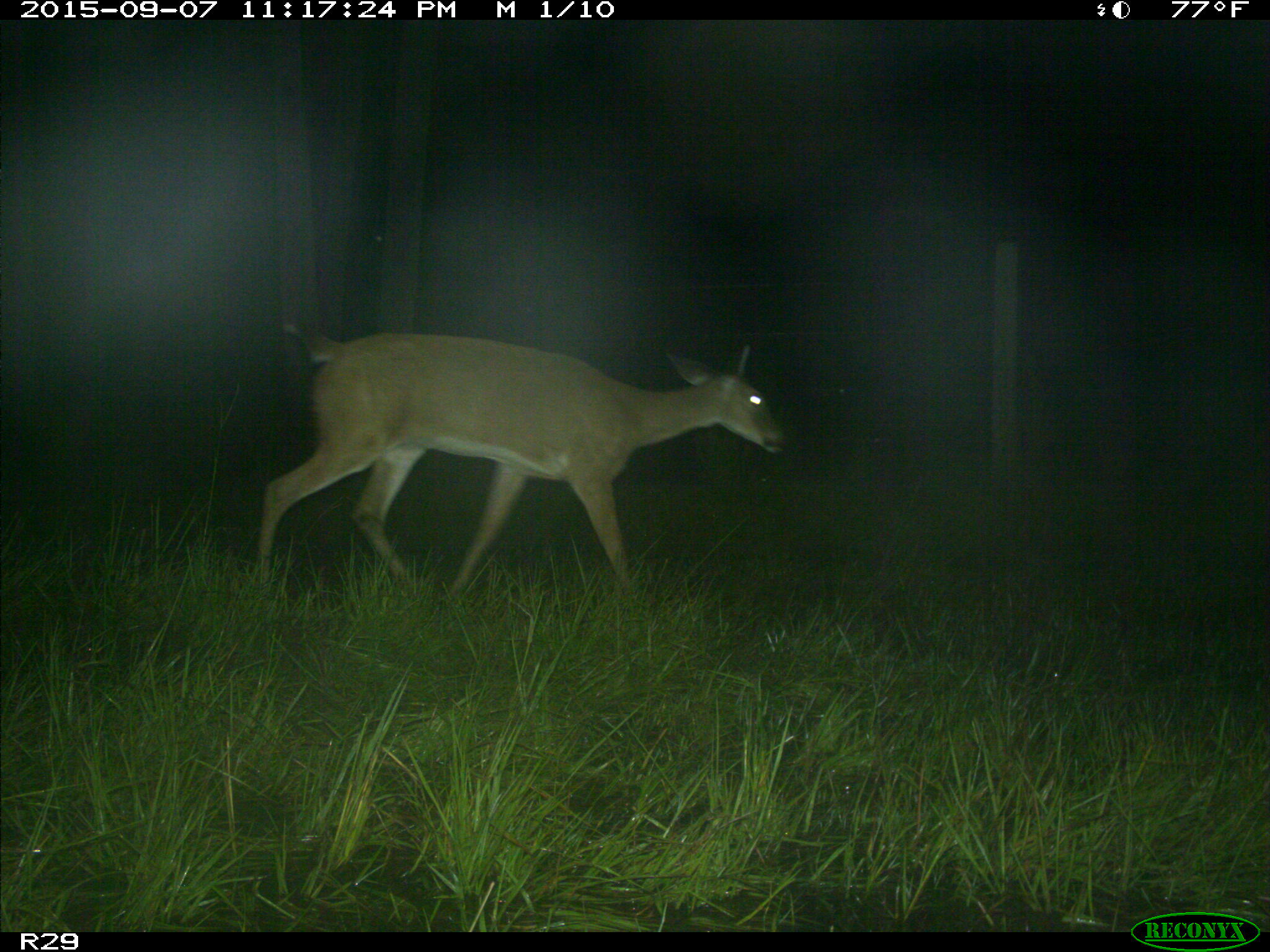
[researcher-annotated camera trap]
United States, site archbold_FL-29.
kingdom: Animalia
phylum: Chordata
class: Mammalia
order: Artiodactyla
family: Cervidae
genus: Odocoileus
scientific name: Odocoileus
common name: deer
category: unidentified deer